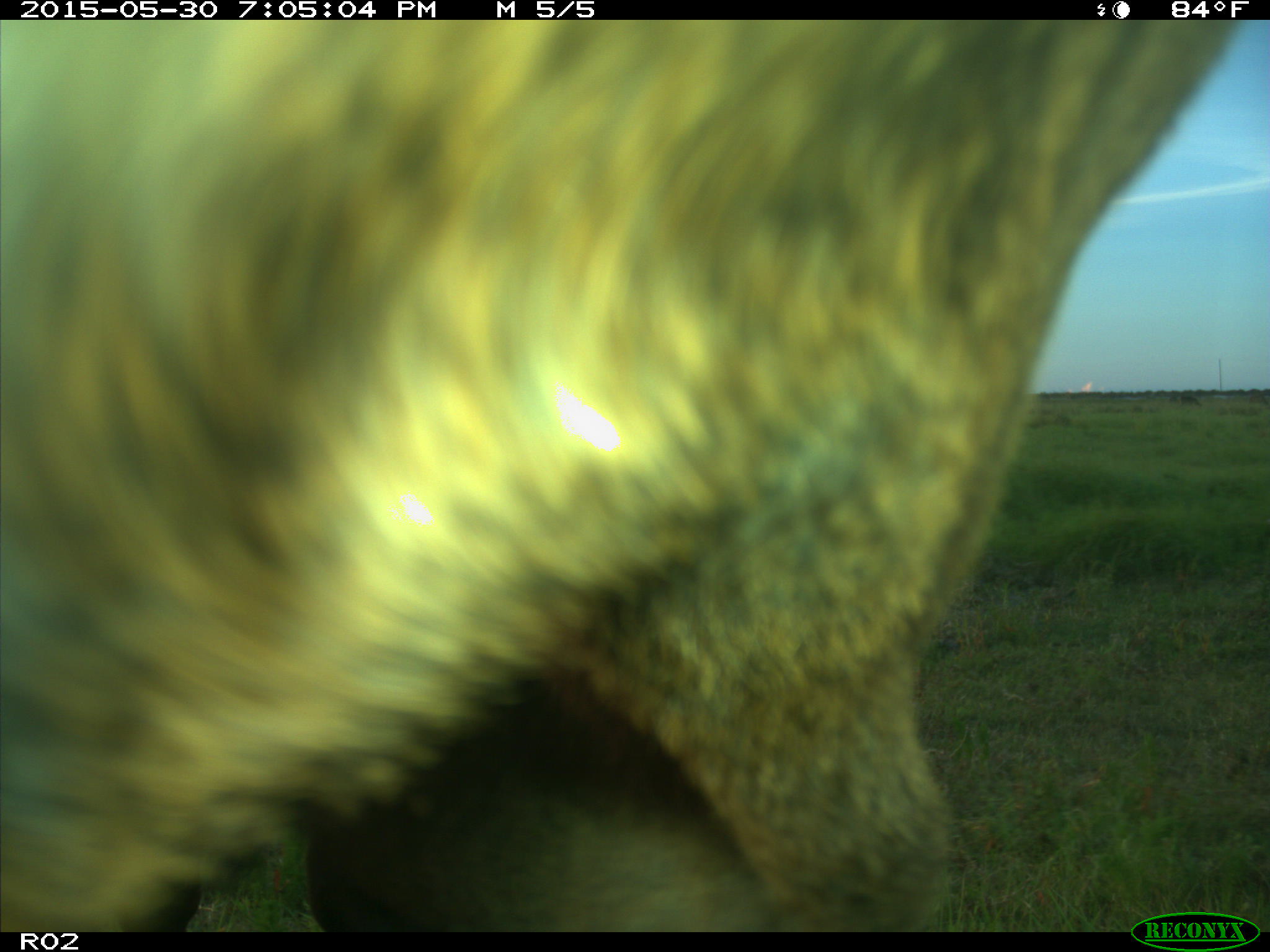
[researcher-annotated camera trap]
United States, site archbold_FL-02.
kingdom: Animalia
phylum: Chordata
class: Mammalia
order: Artiodactyla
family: Bovidae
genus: Bos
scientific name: Bos taurus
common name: domestic cow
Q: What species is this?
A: Bos taurus (domestic cow).